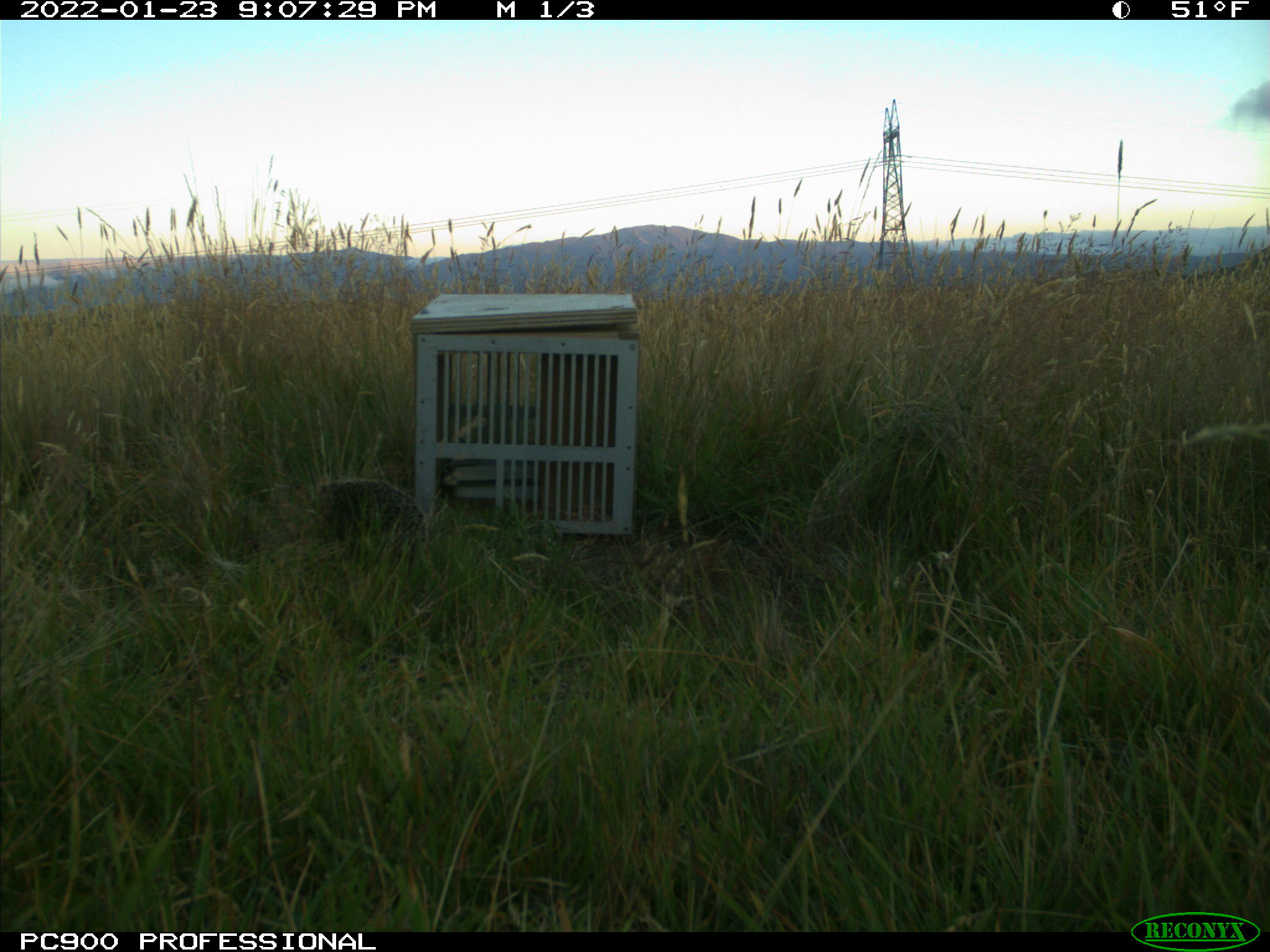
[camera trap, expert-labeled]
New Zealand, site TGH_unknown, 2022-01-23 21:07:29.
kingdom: Animalia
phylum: Chordata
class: Mammalia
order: Eulipotyphla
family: Erinaceidae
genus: Erinaceus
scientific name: Erinaceus europaeus europaeus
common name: european hedgehog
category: hedgehog